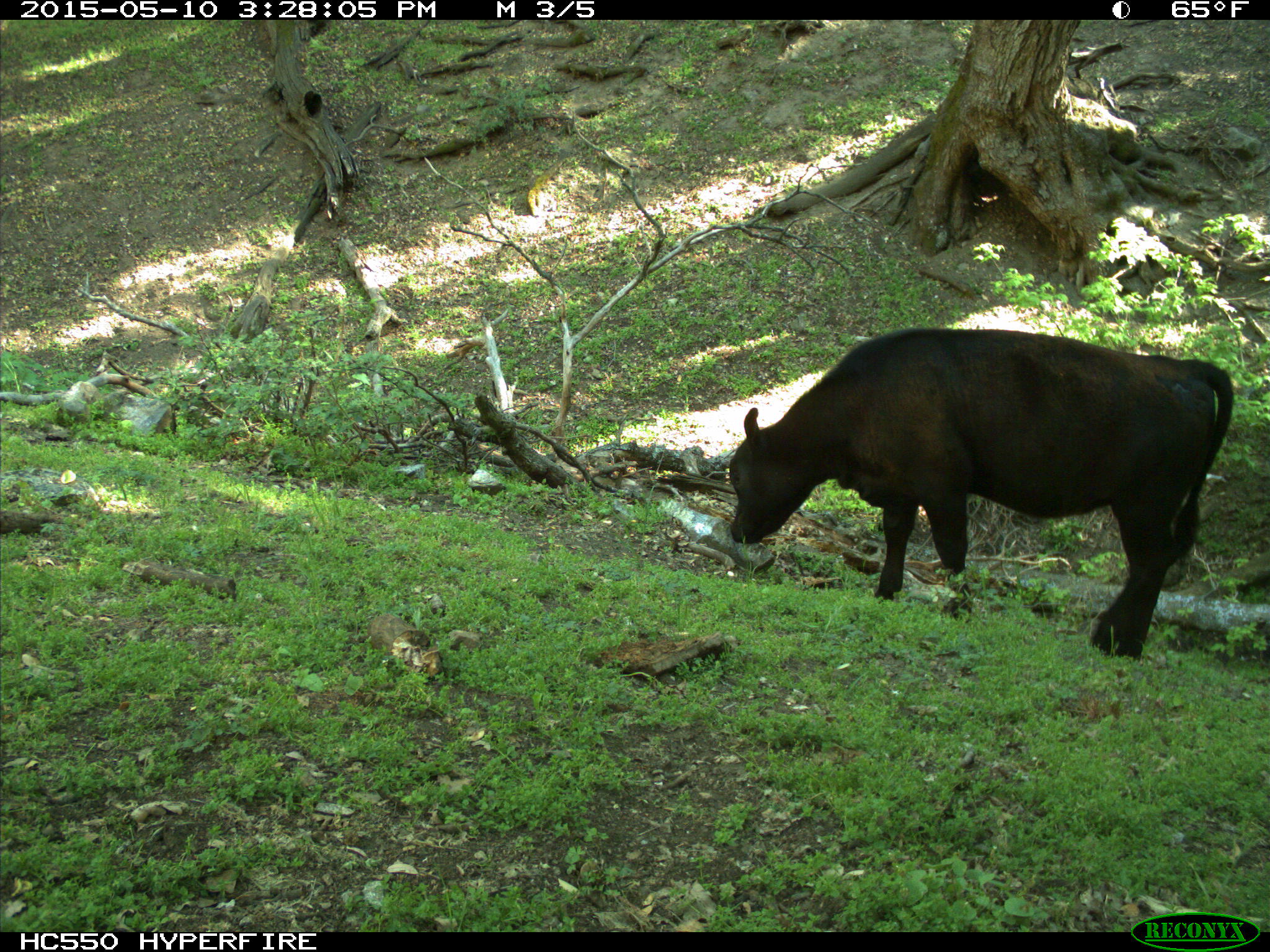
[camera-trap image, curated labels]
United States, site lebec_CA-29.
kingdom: Animalia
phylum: Chordata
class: Mammalia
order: Artiodactyla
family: Bovidae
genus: Bos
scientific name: Bos taurus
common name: domestic cow